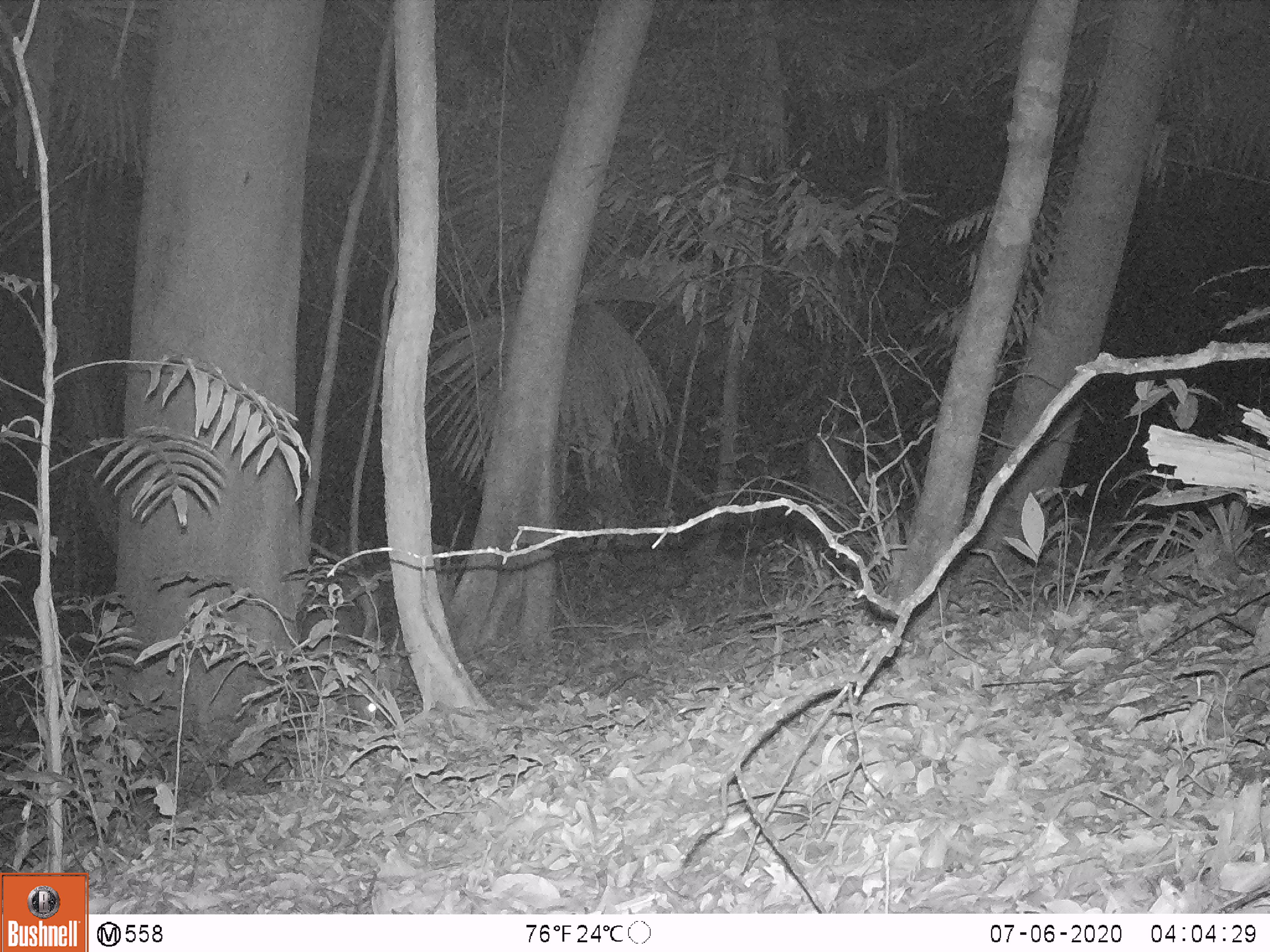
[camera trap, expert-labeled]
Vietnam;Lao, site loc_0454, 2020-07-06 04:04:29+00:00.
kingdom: Animalia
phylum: Chordata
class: Mammalia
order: Artiodactyla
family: Cervidae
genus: Muntiacus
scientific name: Muntiacus vuquangensis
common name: large-antlered muntjac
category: large antlered muntjac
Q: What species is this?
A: Large antlered muntjac (large-antlered muntjac) (Muntiacus vuquangensis).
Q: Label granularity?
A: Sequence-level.